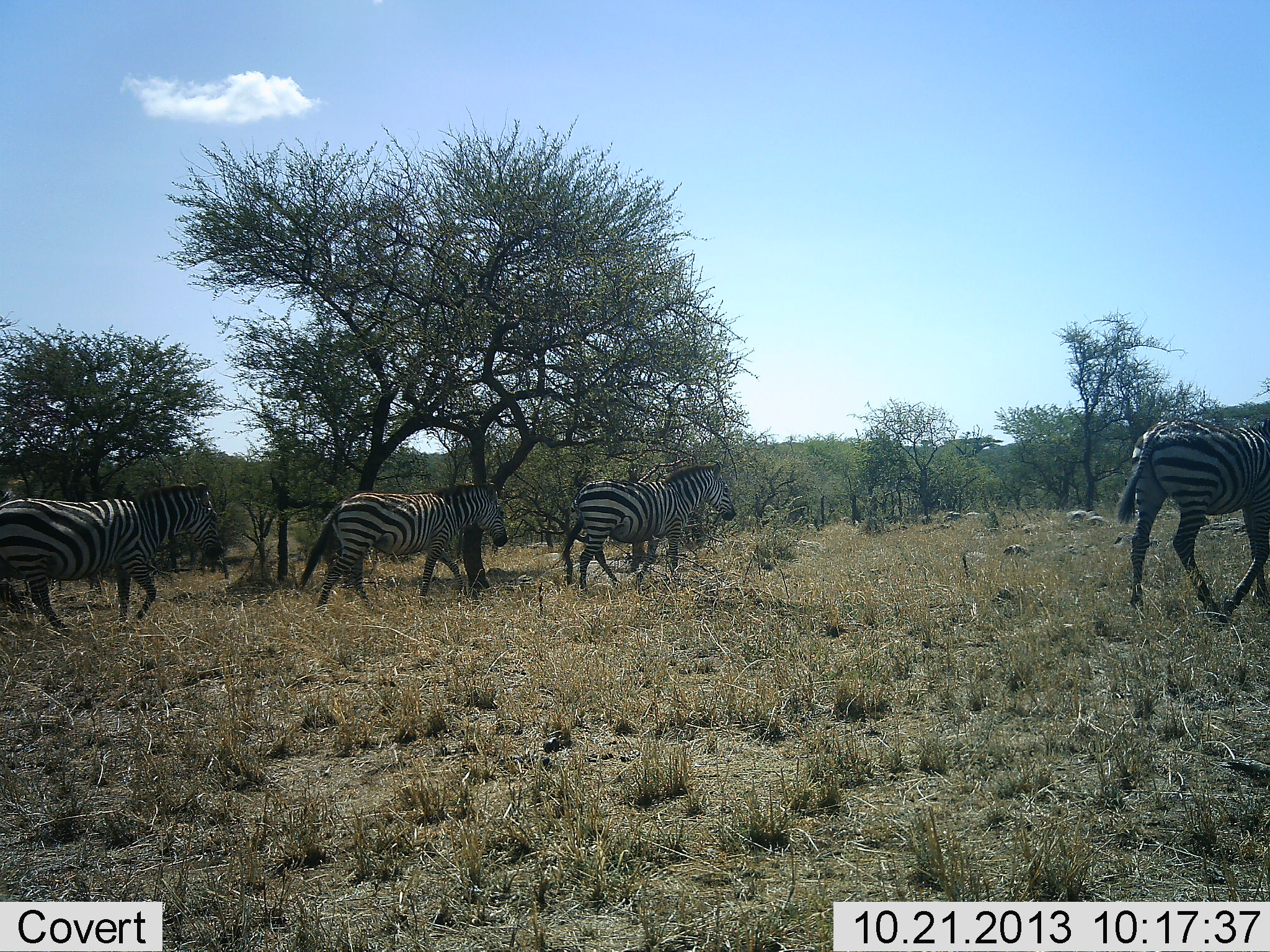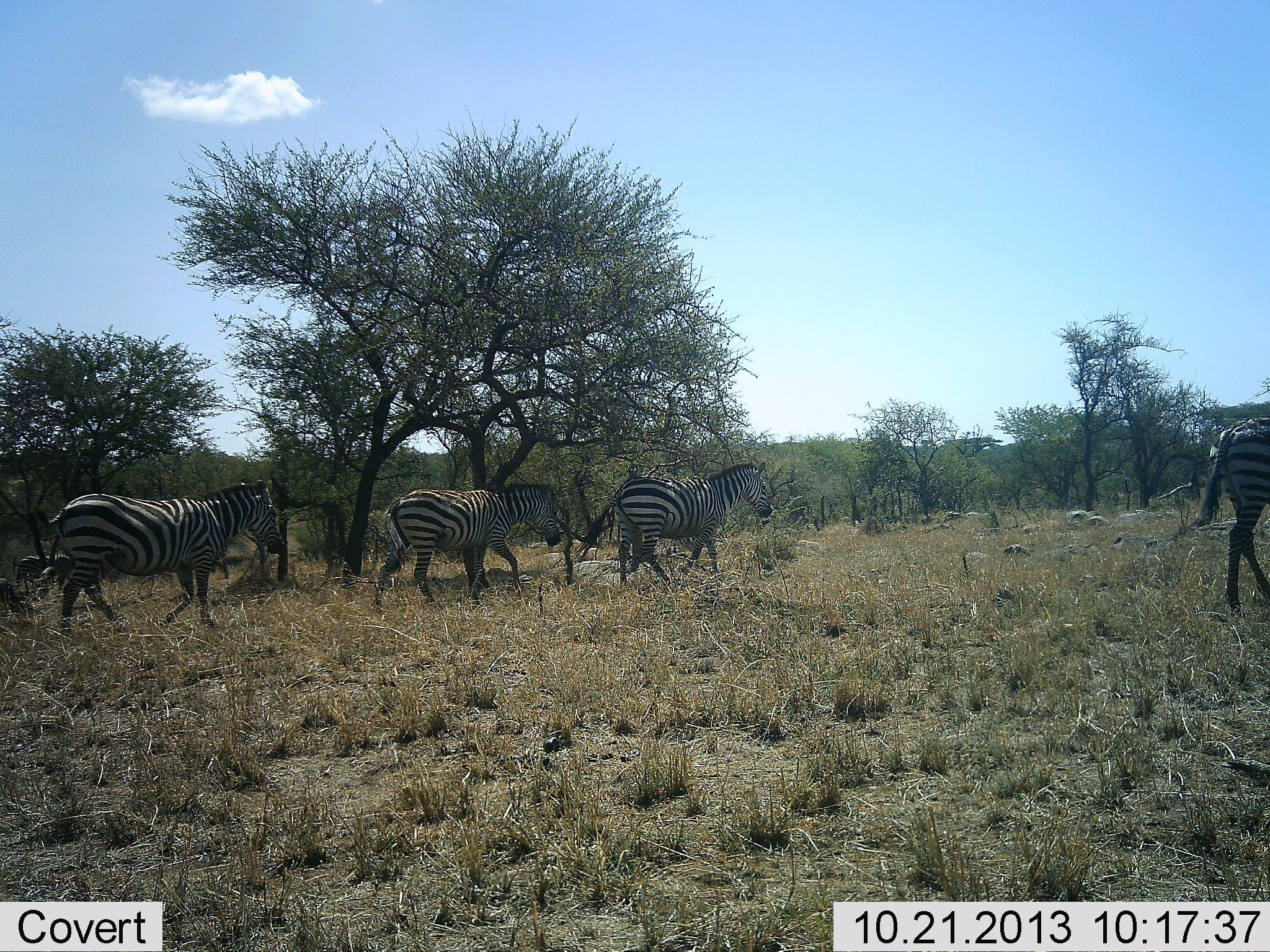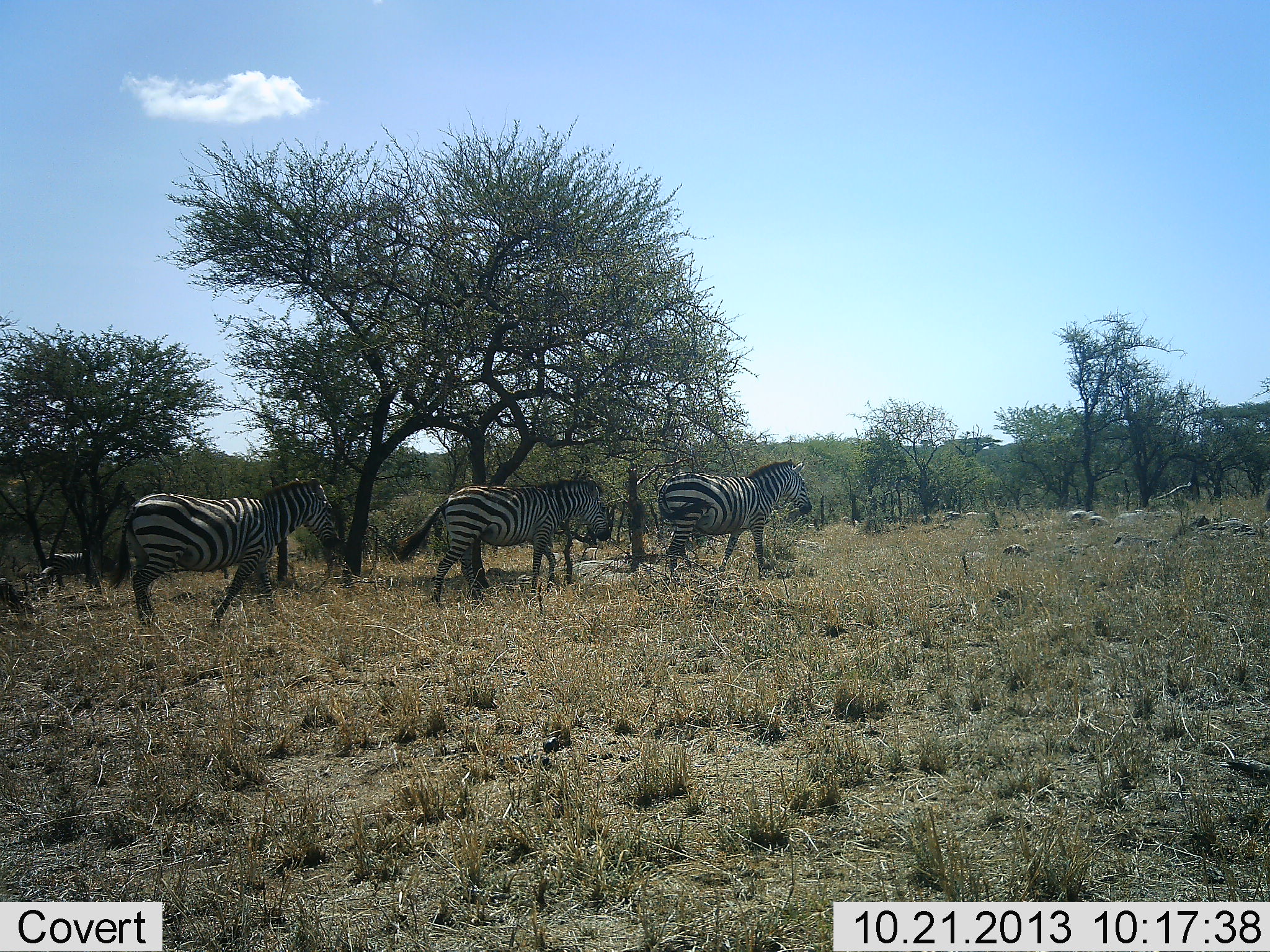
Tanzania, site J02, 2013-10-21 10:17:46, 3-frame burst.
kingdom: Animalia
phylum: Chordata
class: Mammalia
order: Perissodactyla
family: Equidae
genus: Equus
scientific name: Equus quagga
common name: plains zebra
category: zebra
Zebra (plains zebra) (Equus quagga), count 4. Behavior (volunteer vote fractions): standing 0%, resting 0%, moving 96%, interacting 4%. Young present (vote fraction): 0%. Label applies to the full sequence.